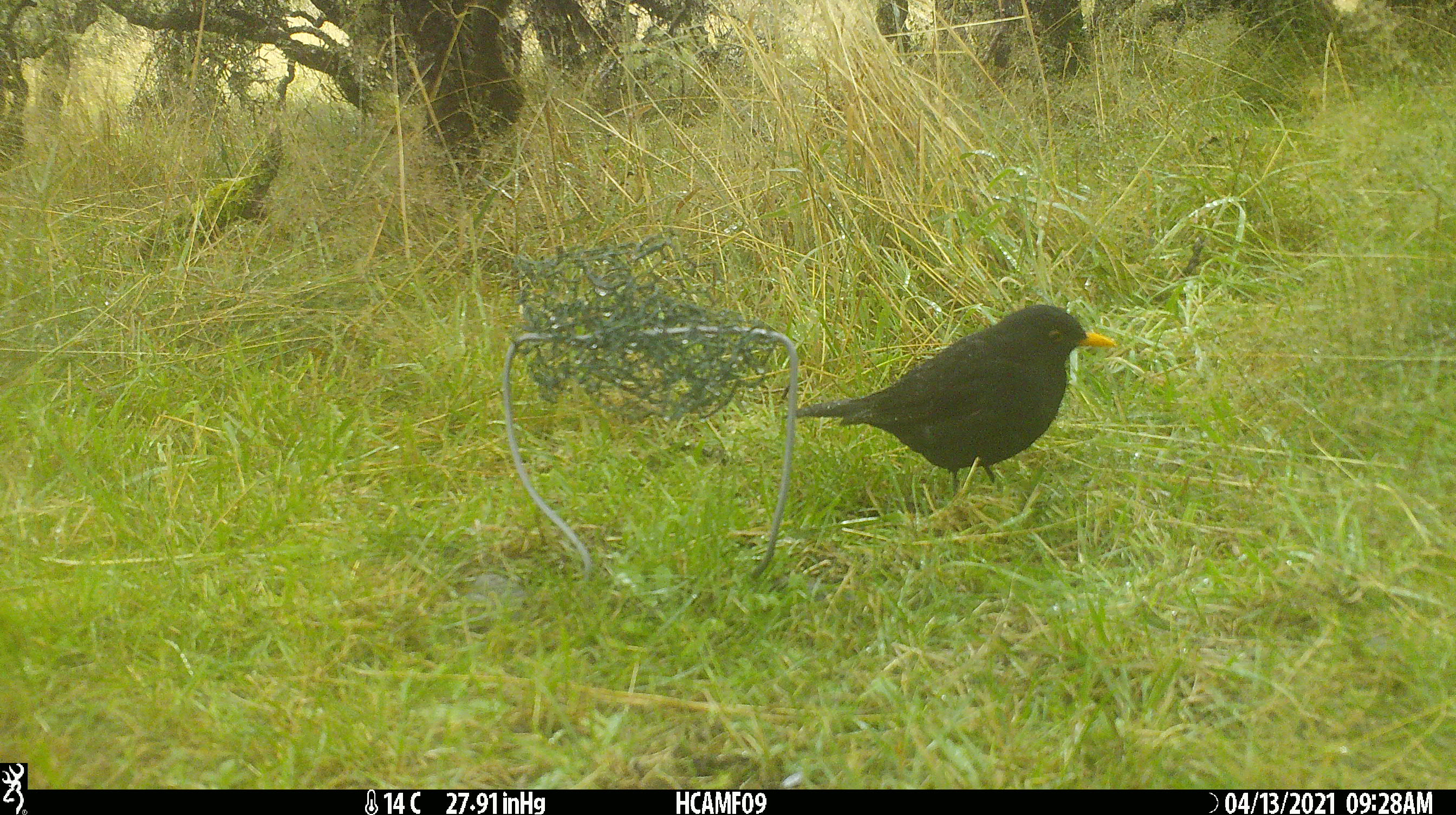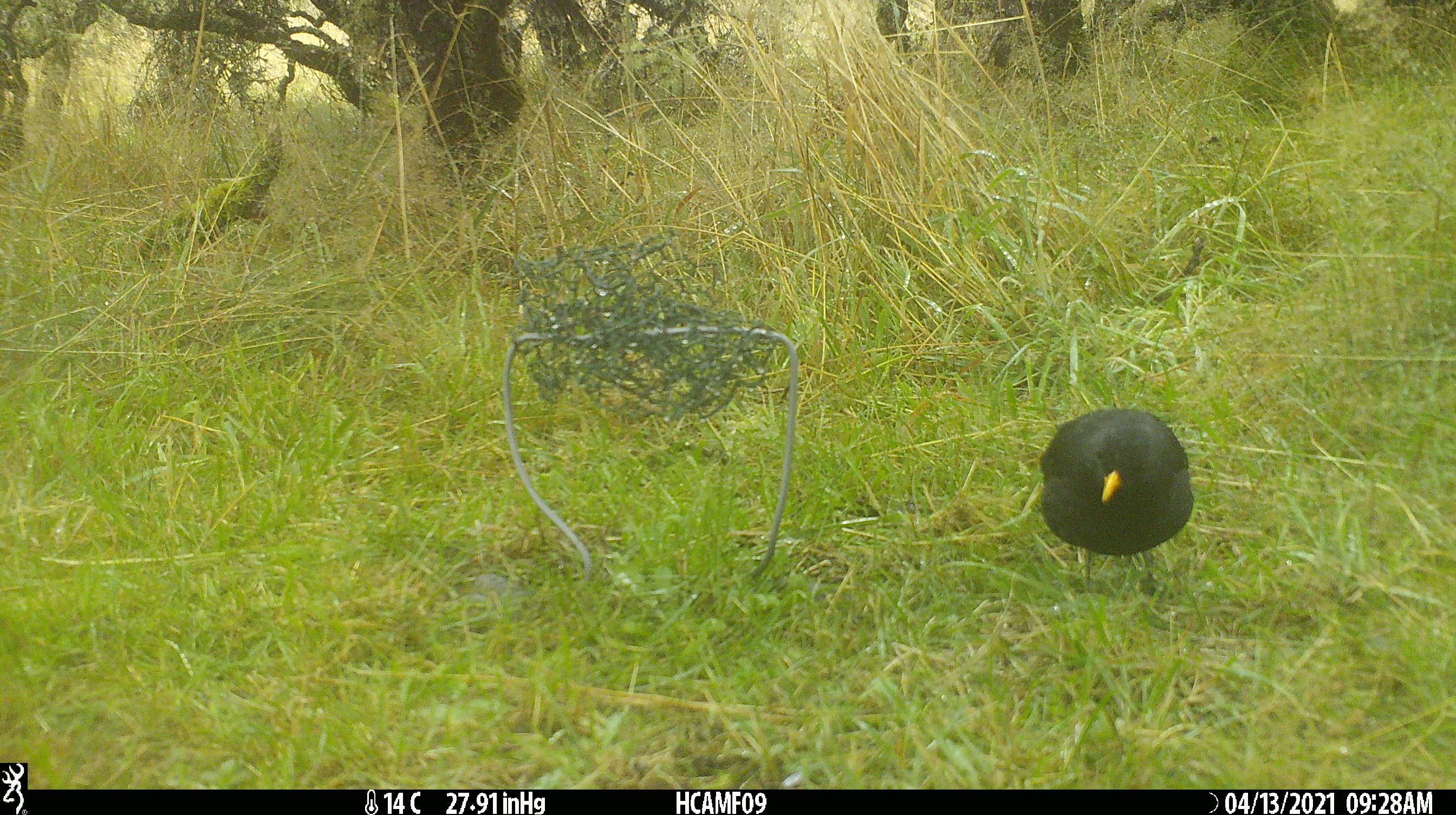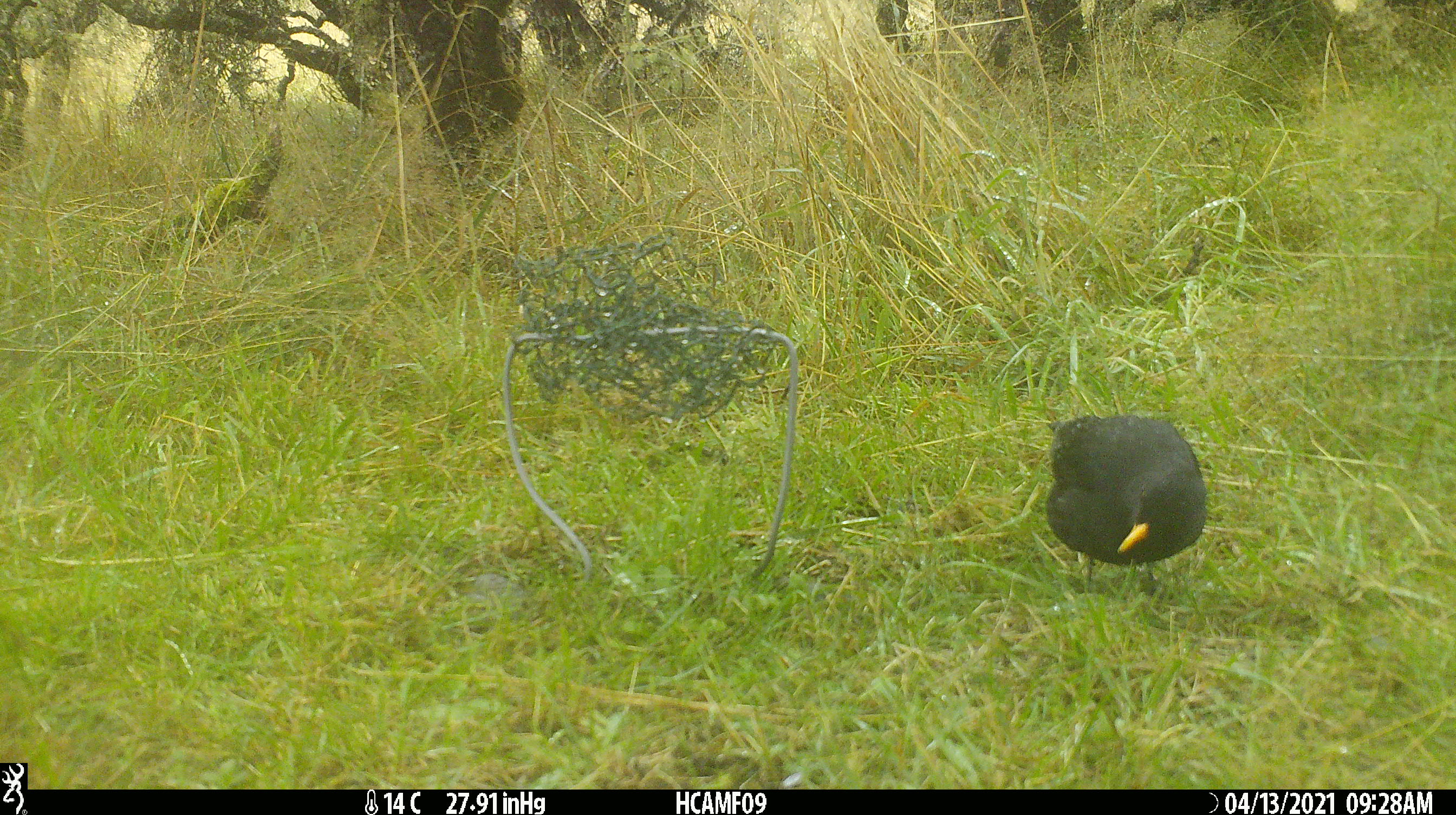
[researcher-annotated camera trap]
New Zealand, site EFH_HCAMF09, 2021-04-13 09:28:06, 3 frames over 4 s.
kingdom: Animalia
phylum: Chordata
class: Aves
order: Passeriformes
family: Turdidae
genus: Turdus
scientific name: Turdus merula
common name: eurasian blackbird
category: blackbird